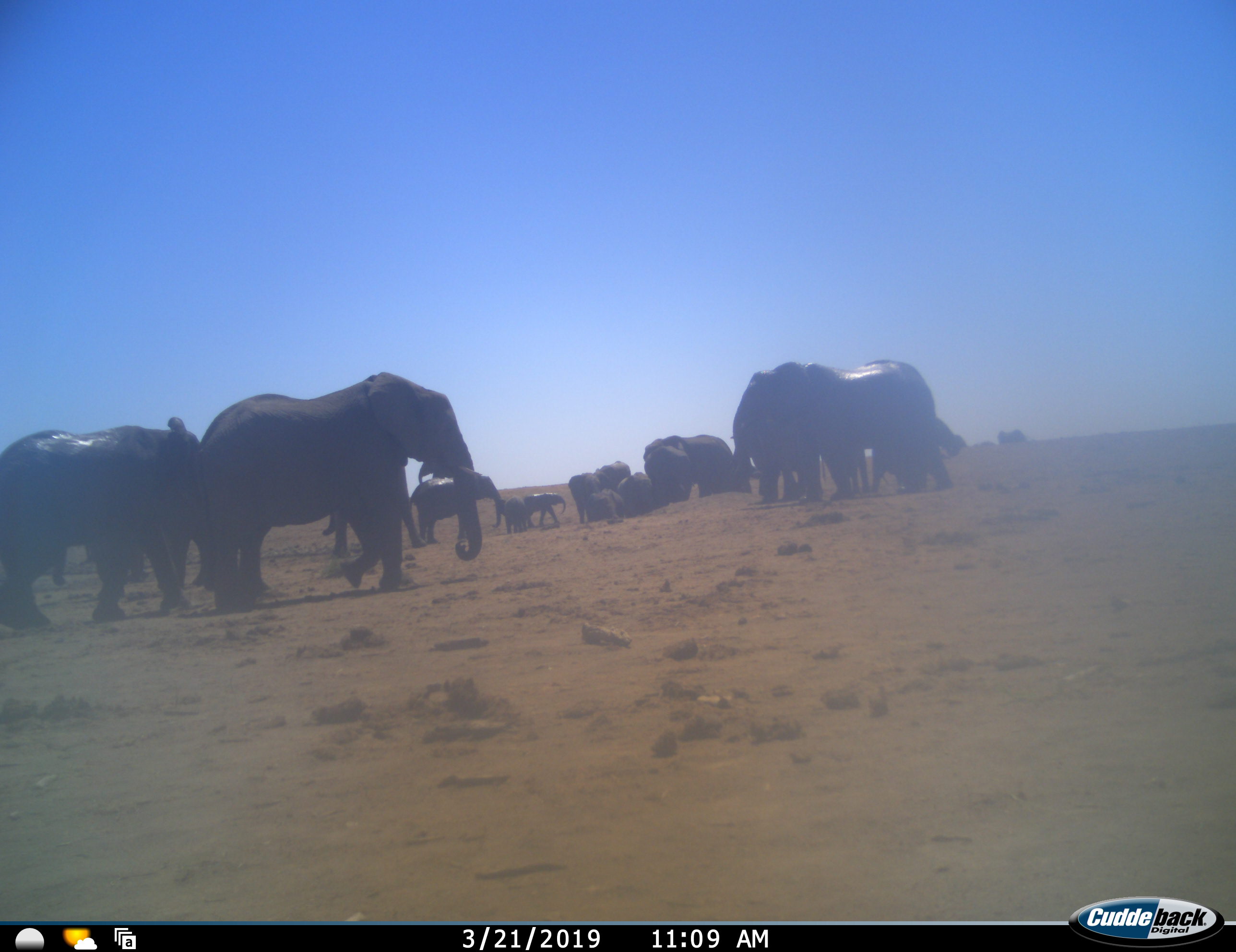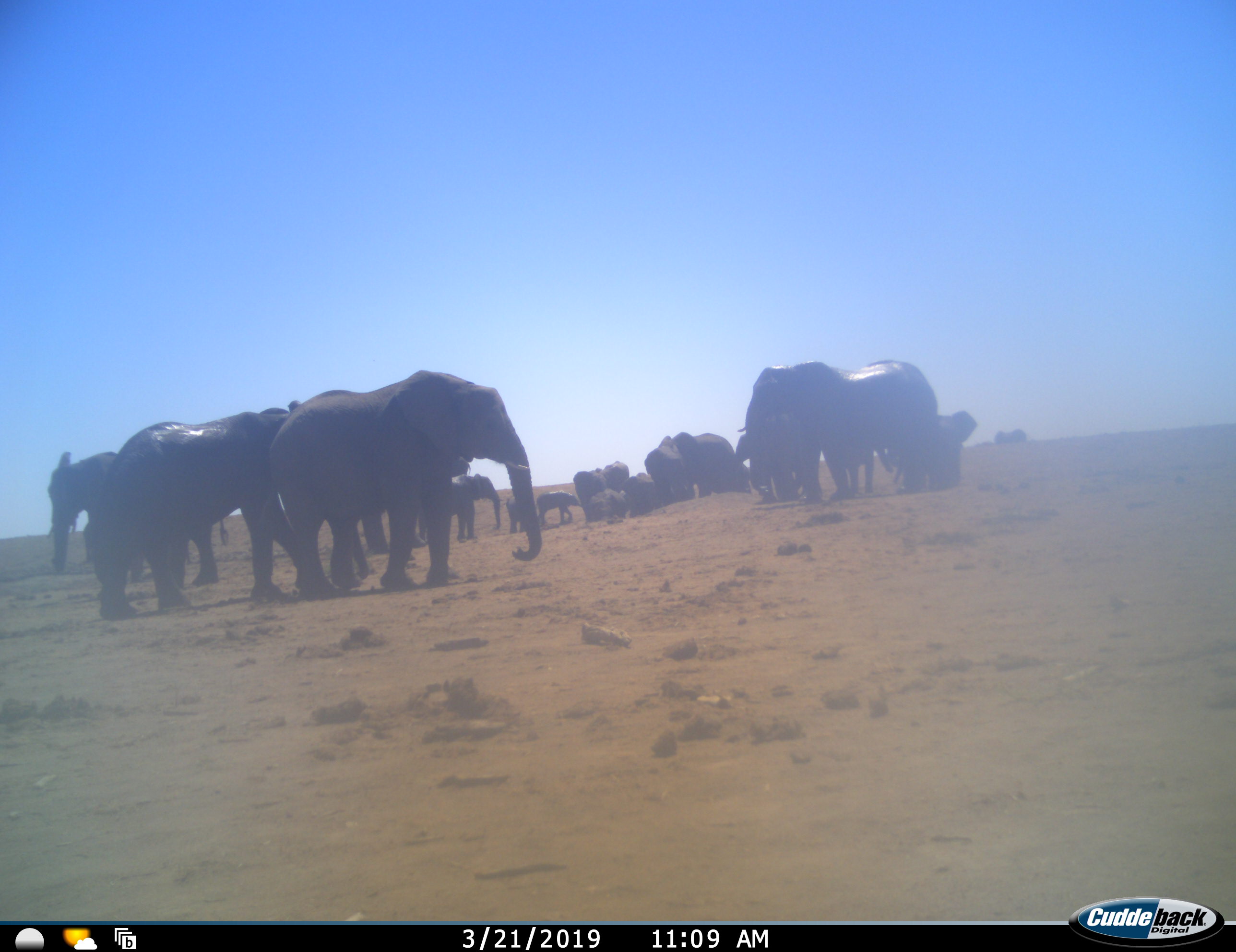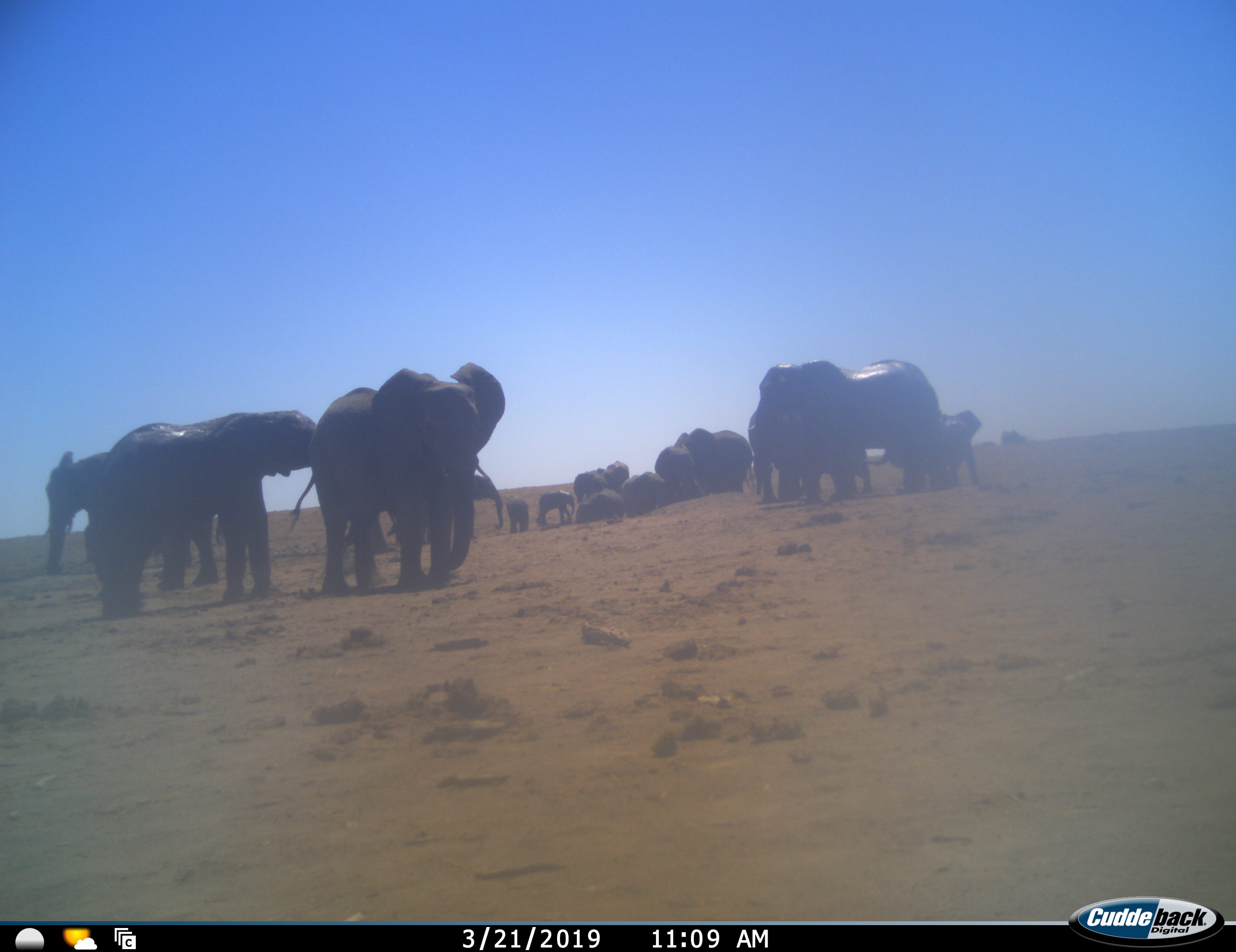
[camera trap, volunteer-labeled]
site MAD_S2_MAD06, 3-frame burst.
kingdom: Animalia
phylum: Chordata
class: Mammalia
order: Proboscidea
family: Elephantidae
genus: Loxodonta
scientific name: Loxodonta africana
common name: african bush elephant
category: elephant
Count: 11-50.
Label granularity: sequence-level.